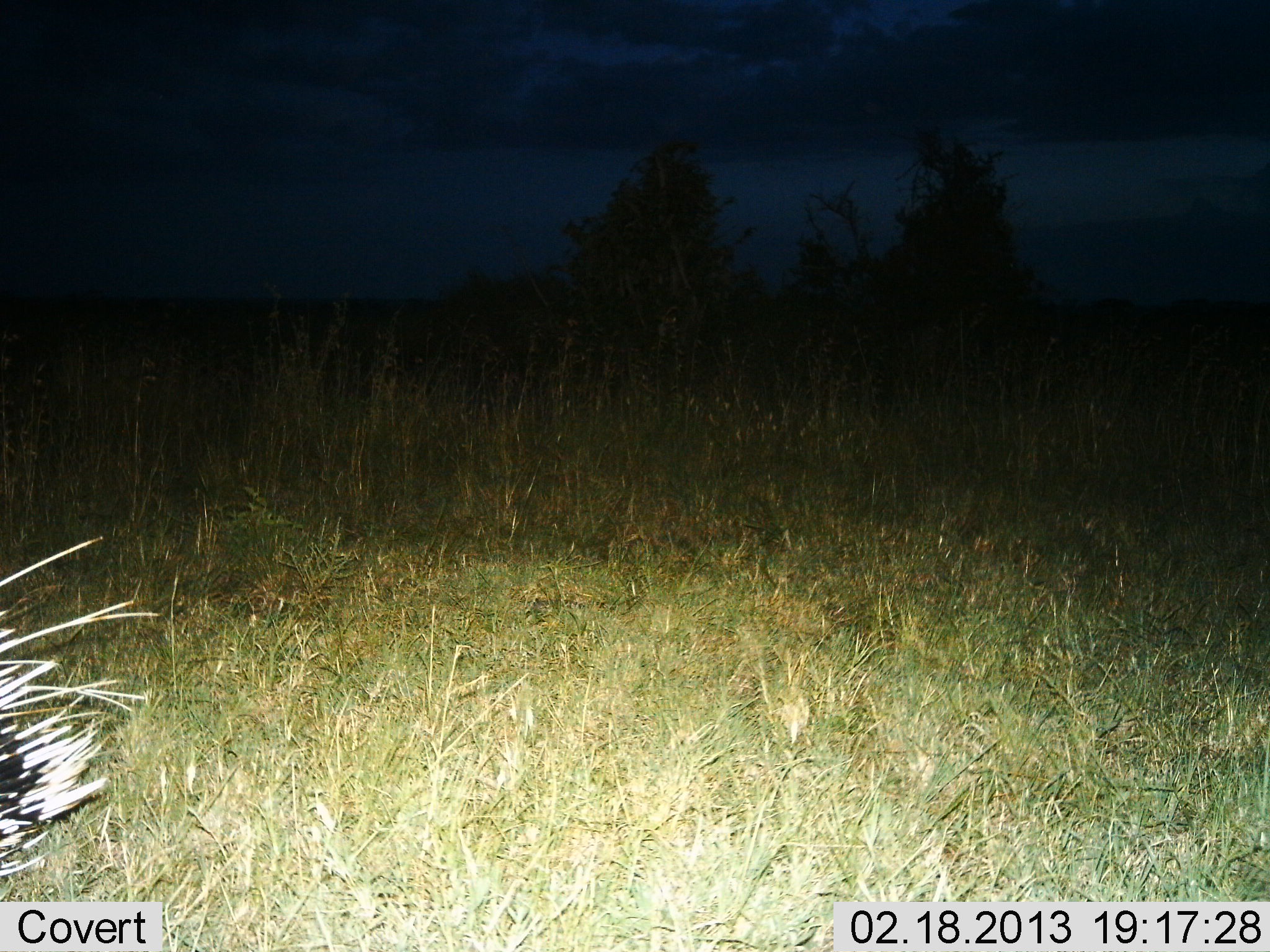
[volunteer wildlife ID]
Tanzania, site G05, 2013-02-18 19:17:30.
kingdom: Animalia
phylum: Chordata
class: Mammalia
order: Rodentia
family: Hystricidae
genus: Hystrix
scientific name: Hystrix cristata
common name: crested porcupine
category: porcupine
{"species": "porcupine (crested porcupine) (Hystrix cristata)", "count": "1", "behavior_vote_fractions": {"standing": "48%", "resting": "0%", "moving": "48%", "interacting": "5%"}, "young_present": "0%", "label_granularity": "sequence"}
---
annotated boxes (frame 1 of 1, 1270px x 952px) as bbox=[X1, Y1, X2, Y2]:
animal: bbox=[0, 536, 161, 891]